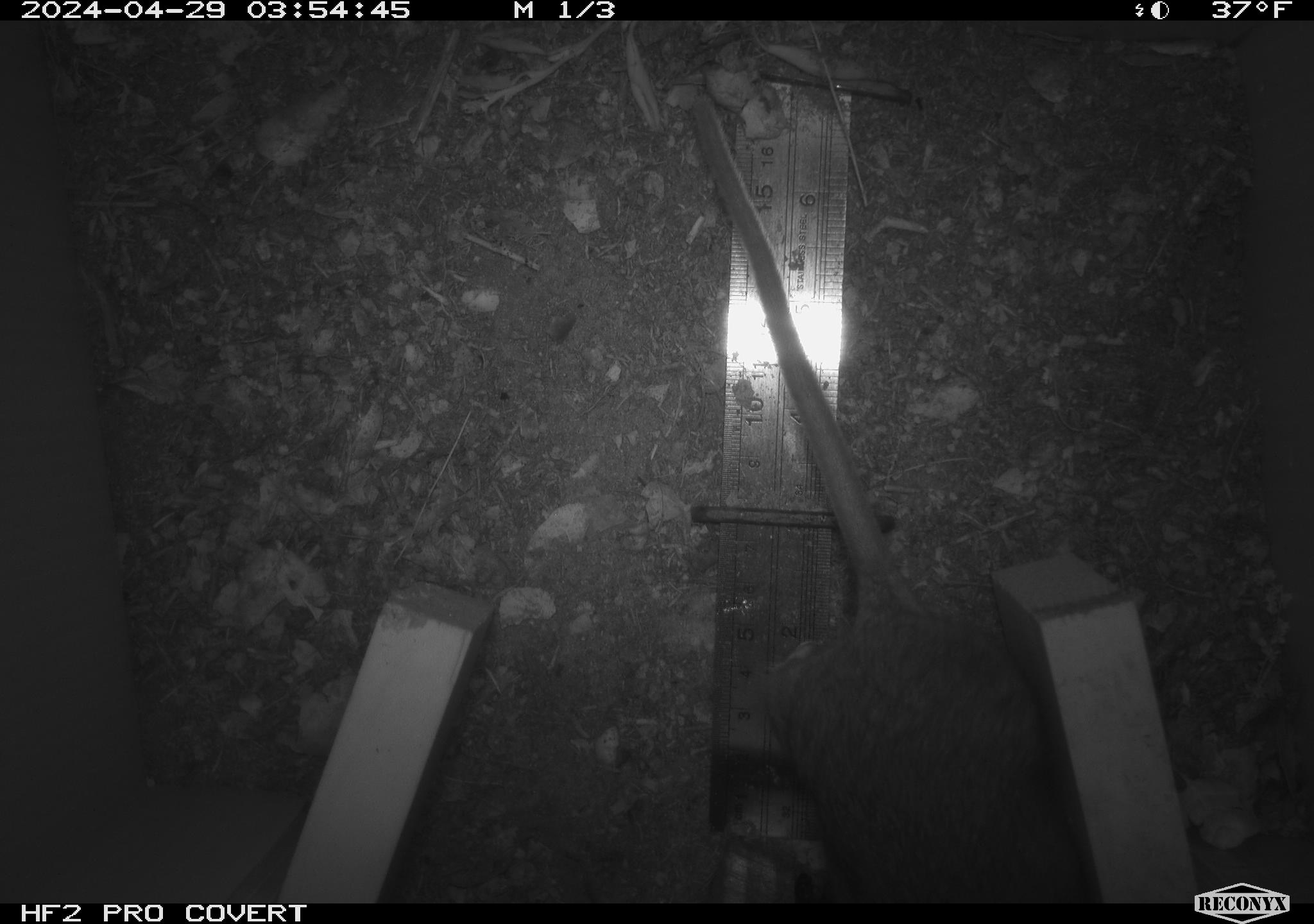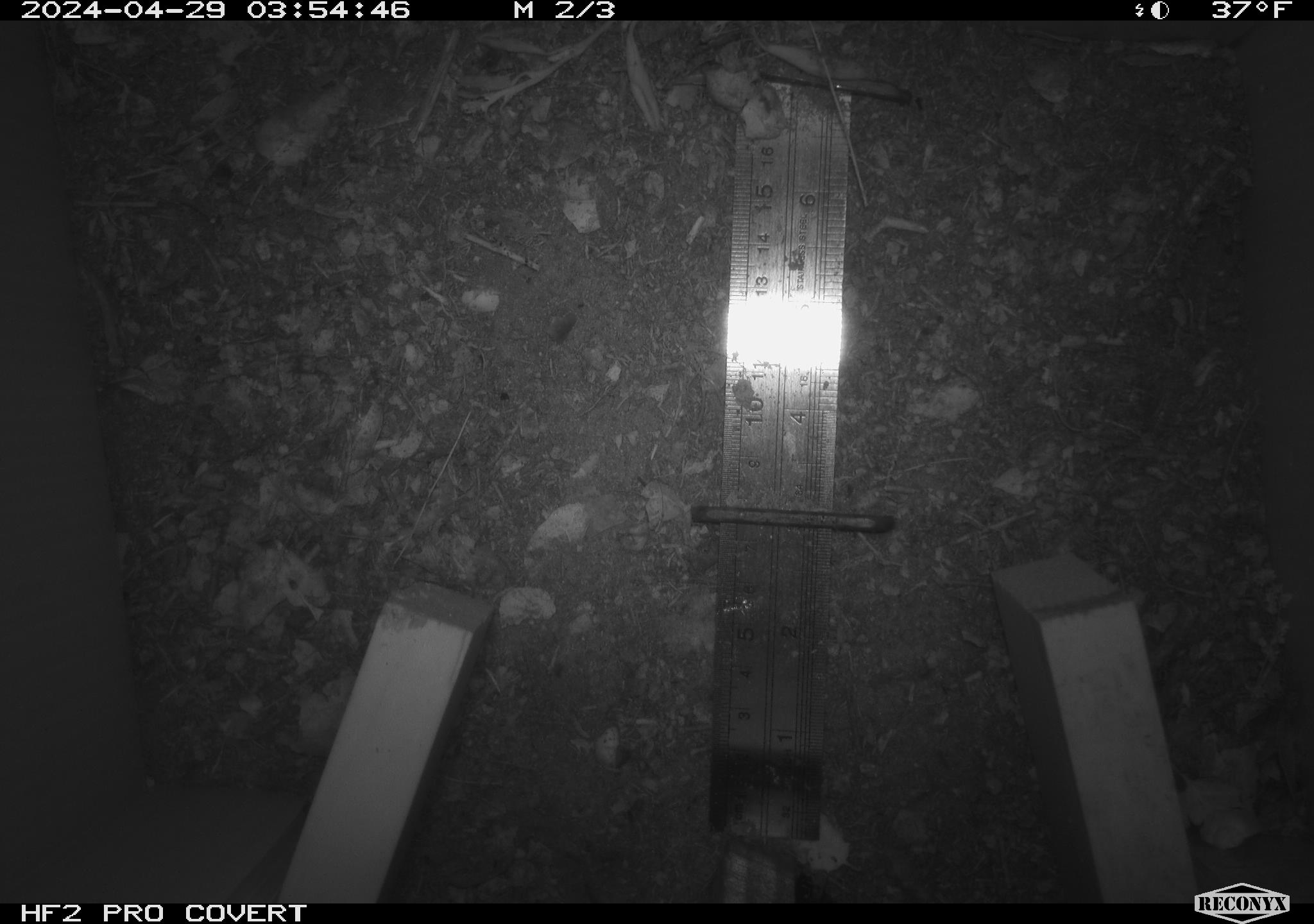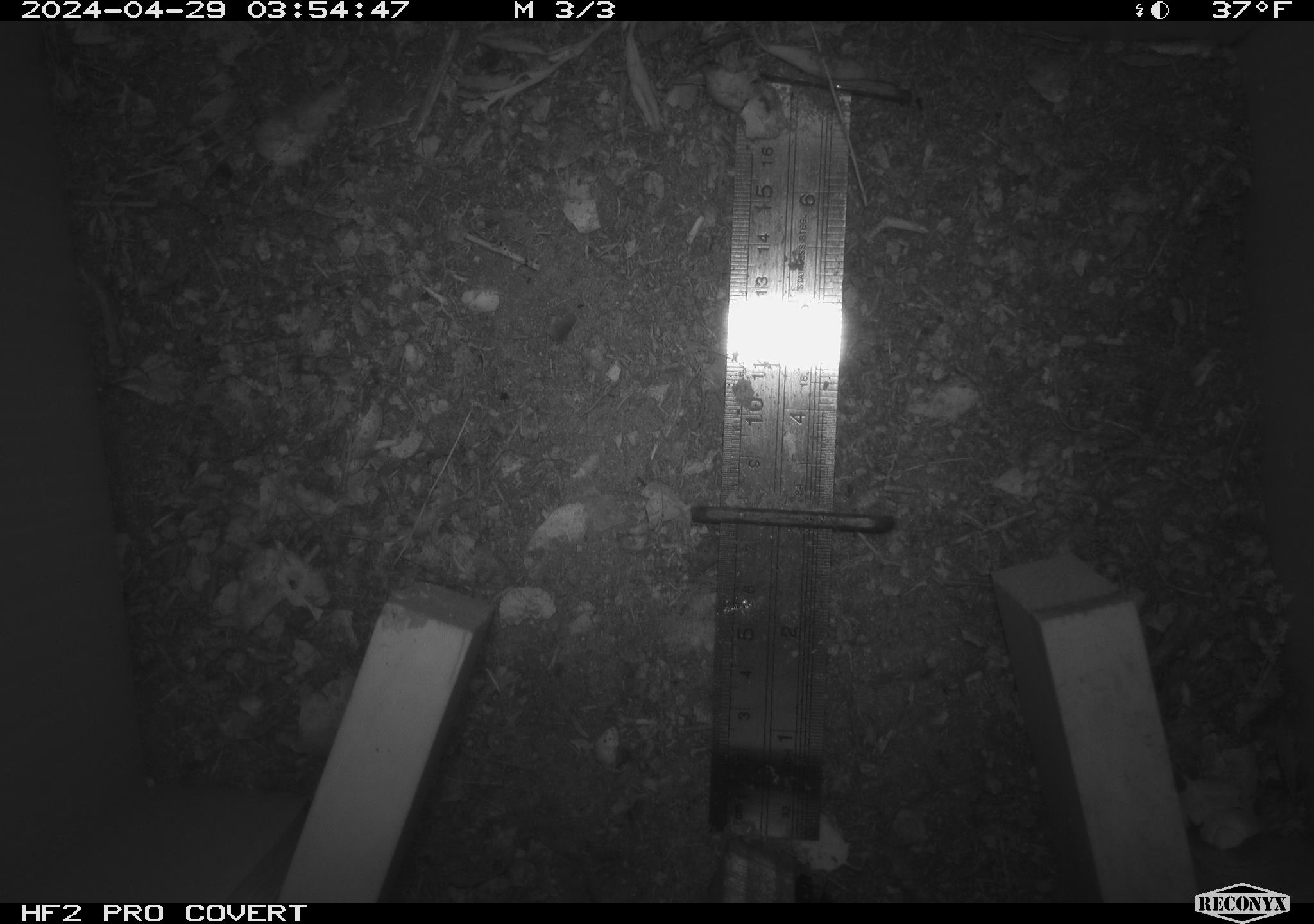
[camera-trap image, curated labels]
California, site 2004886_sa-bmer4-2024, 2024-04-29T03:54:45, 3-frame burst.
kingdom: Animalia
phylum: Chordata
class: Mammalia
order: Rodentia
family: Muridae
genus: Rattus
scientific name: Rattus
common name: rat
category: rattus species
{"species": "rattus species (rat) (Rattus)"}